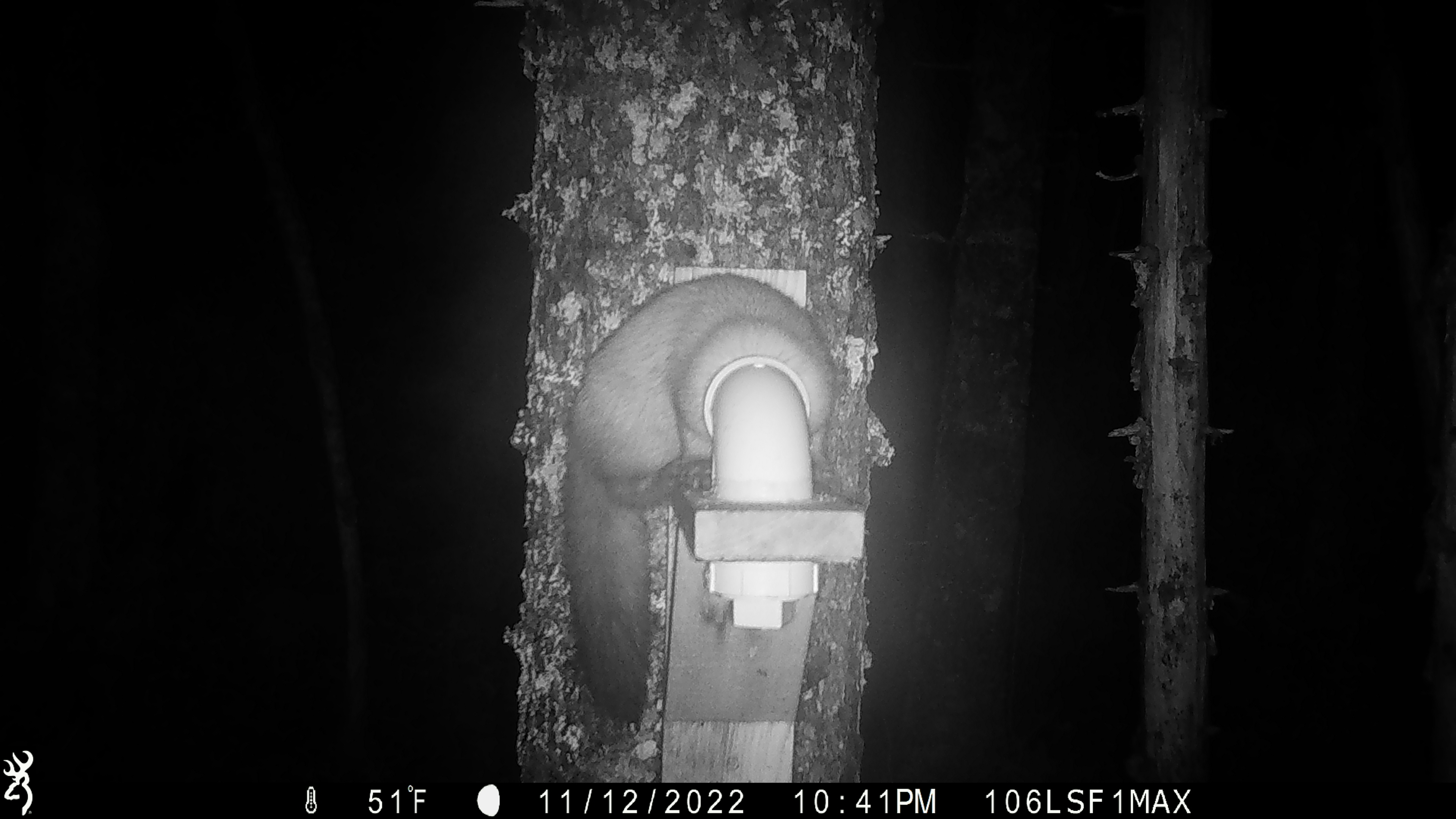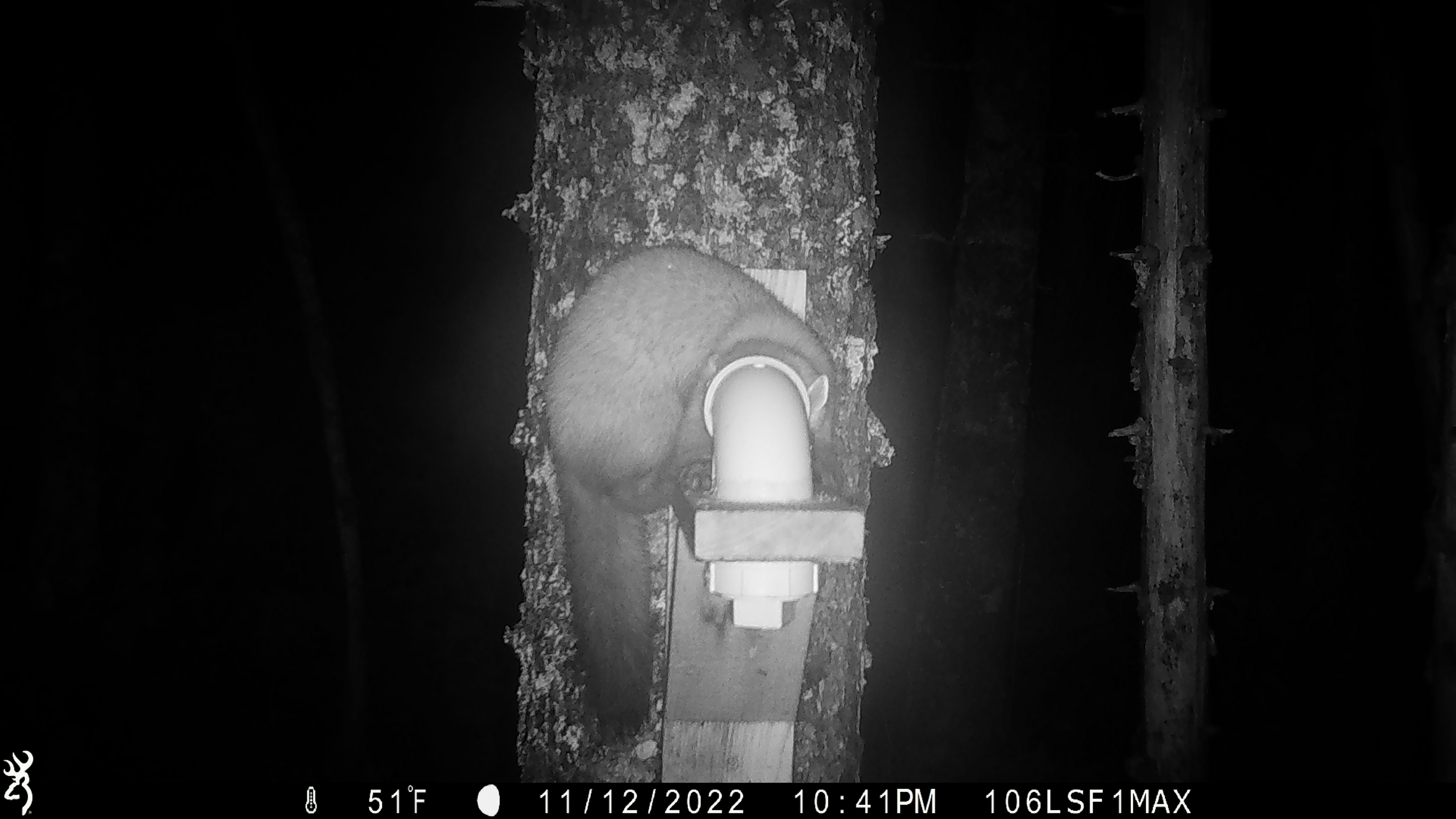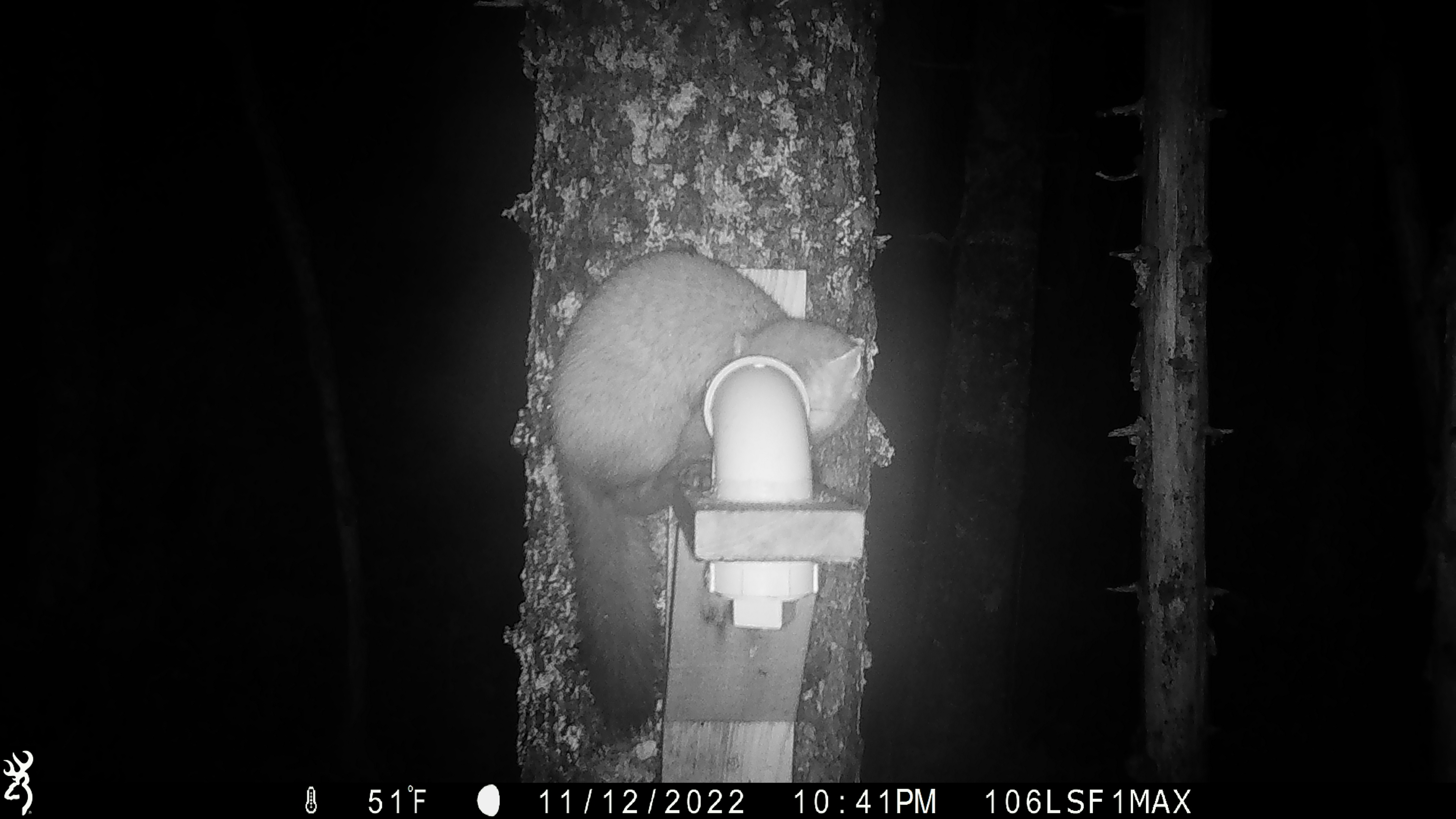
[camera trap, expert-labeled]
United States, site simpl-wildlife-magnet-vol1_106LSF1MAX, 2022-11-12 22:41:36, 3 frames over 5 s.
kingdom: Animalia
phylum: Chordata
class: Mammalia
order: Carnivora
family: Mustelidae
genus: Martes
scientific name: Martes americana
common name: american marten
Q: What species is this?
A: American marten (Martes americana).